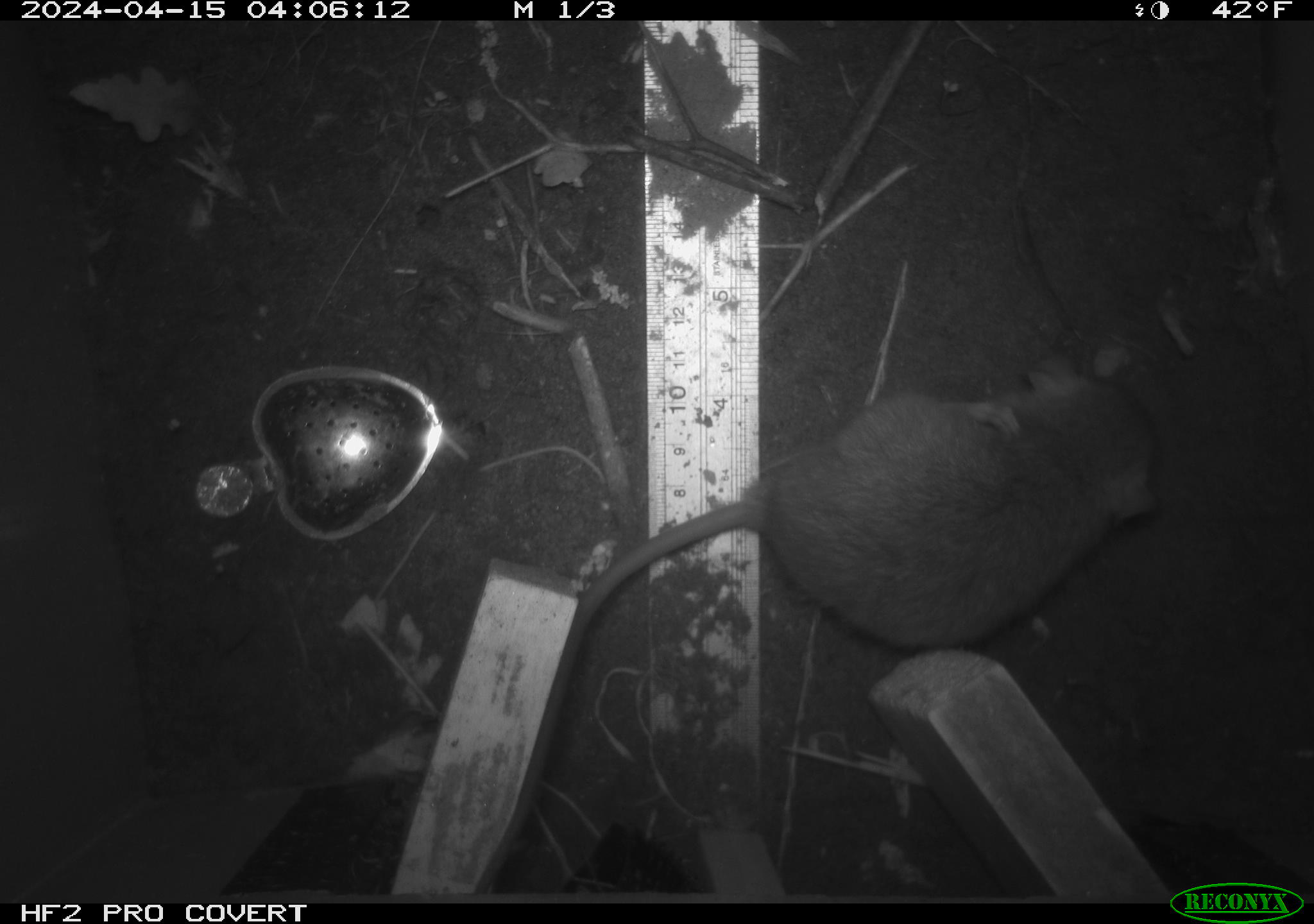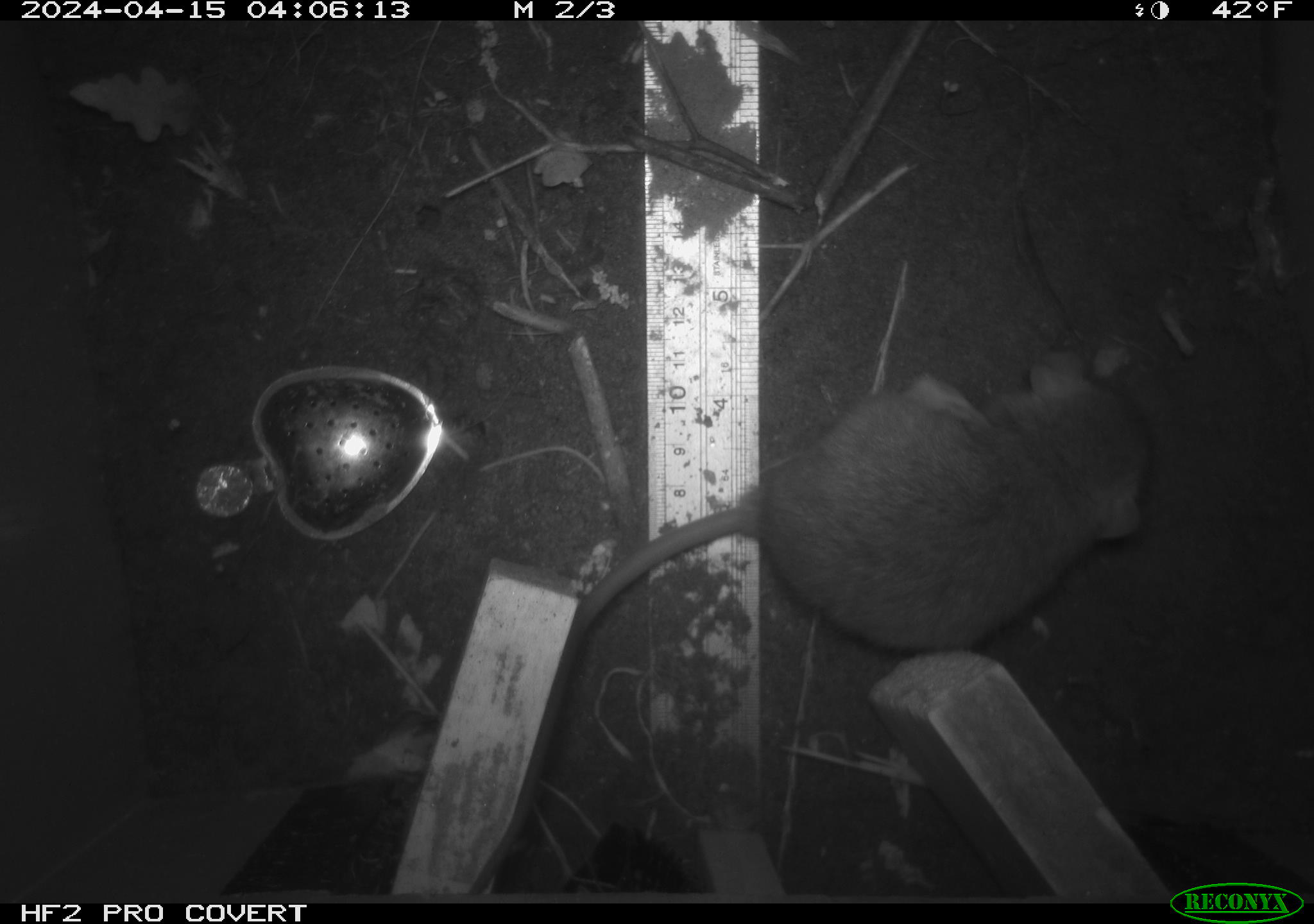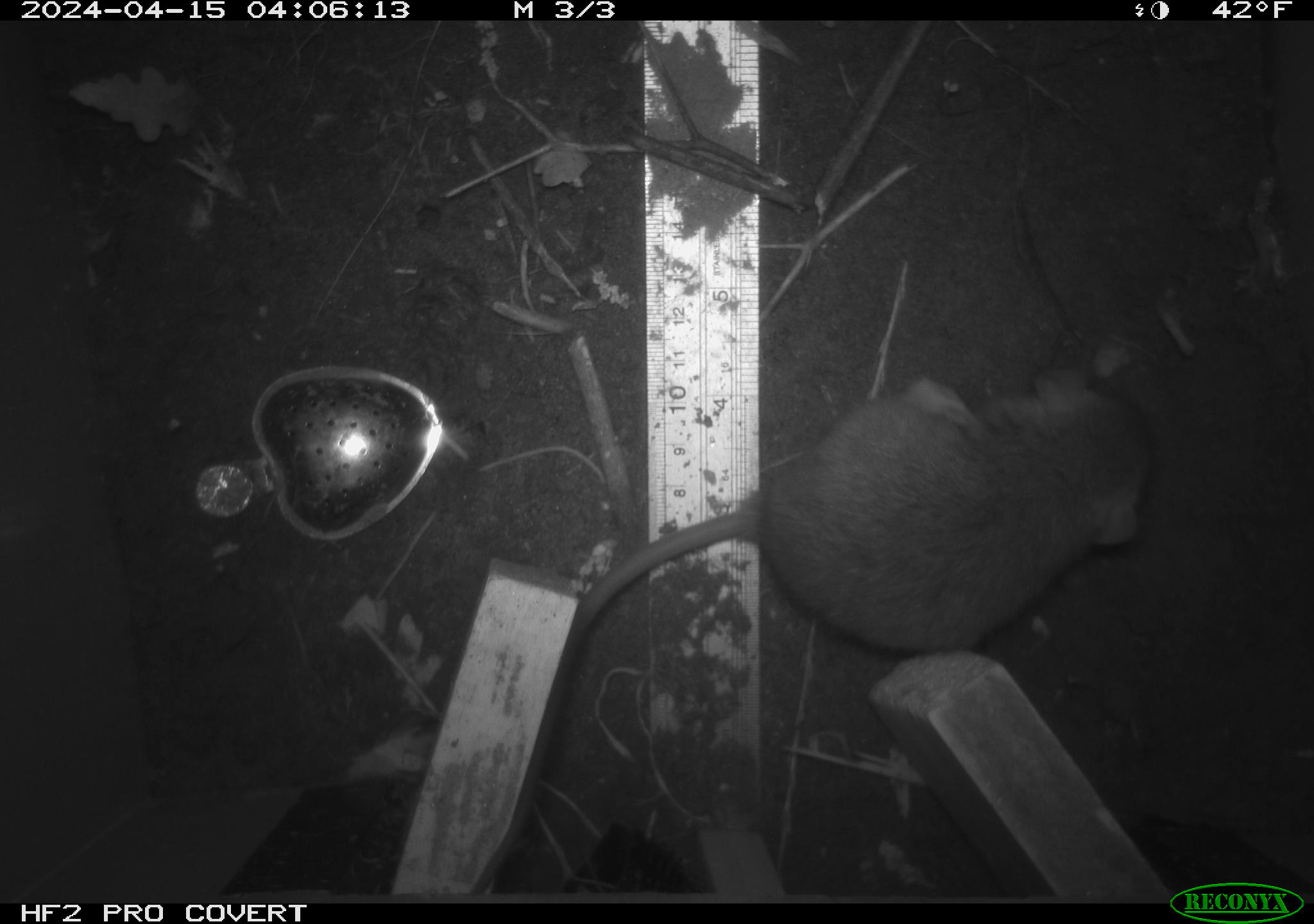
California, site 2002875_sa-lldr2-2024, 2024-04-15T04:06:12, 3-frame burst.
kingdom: Animalia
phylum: Chordata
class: Mammalia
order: Rodentia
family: Muridae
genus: Rattus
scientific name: Rattus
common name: rat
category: rattus species